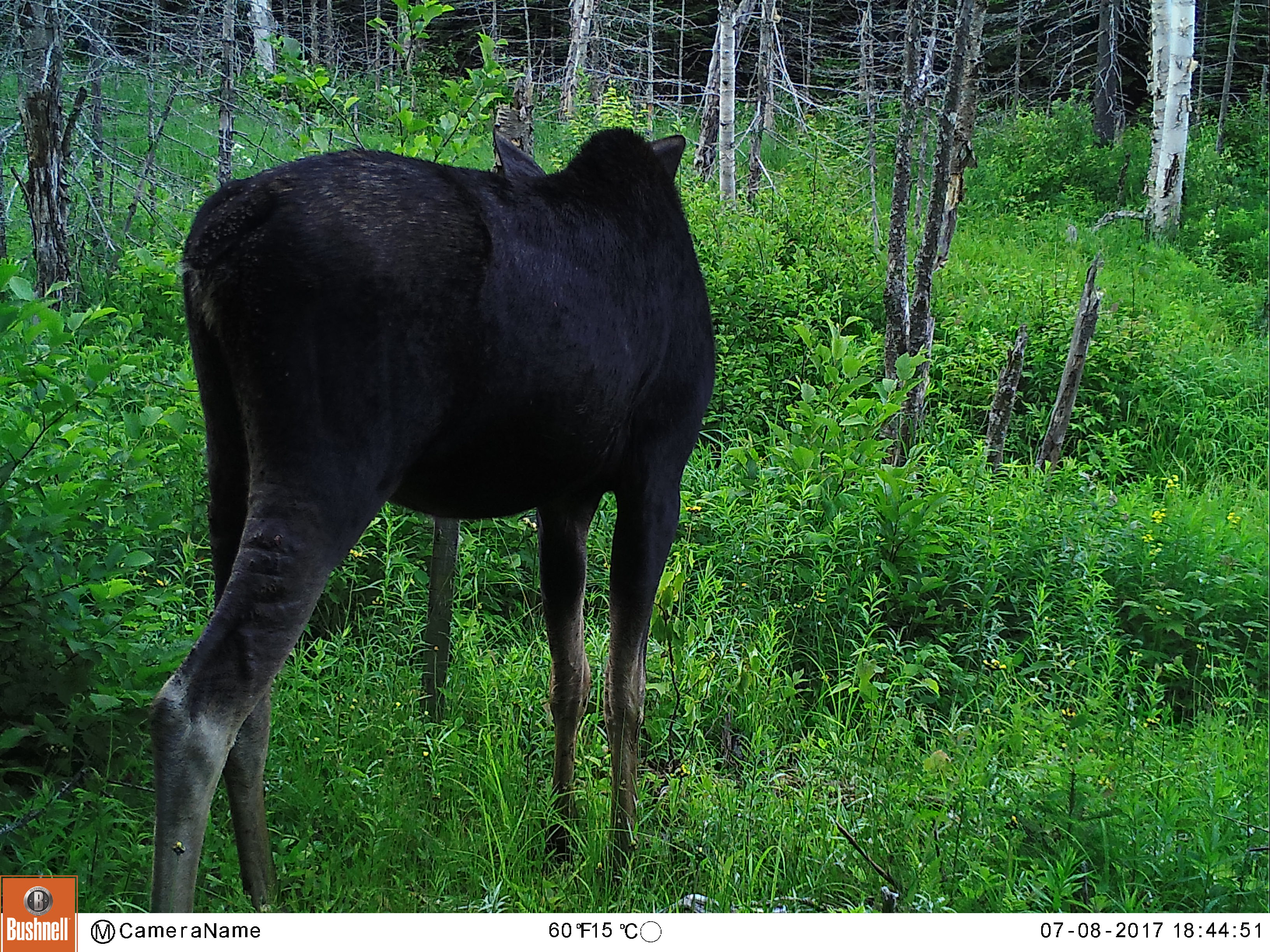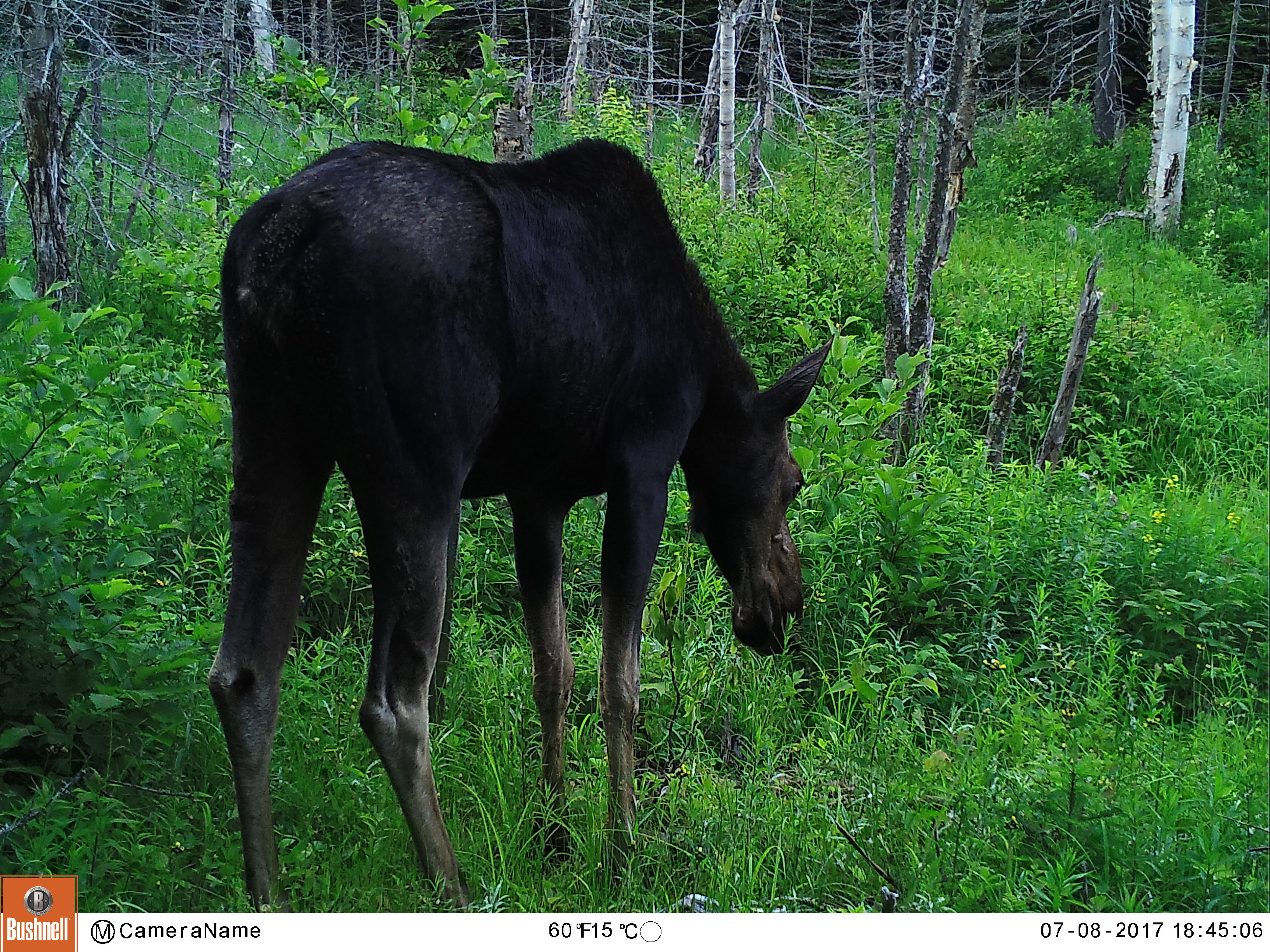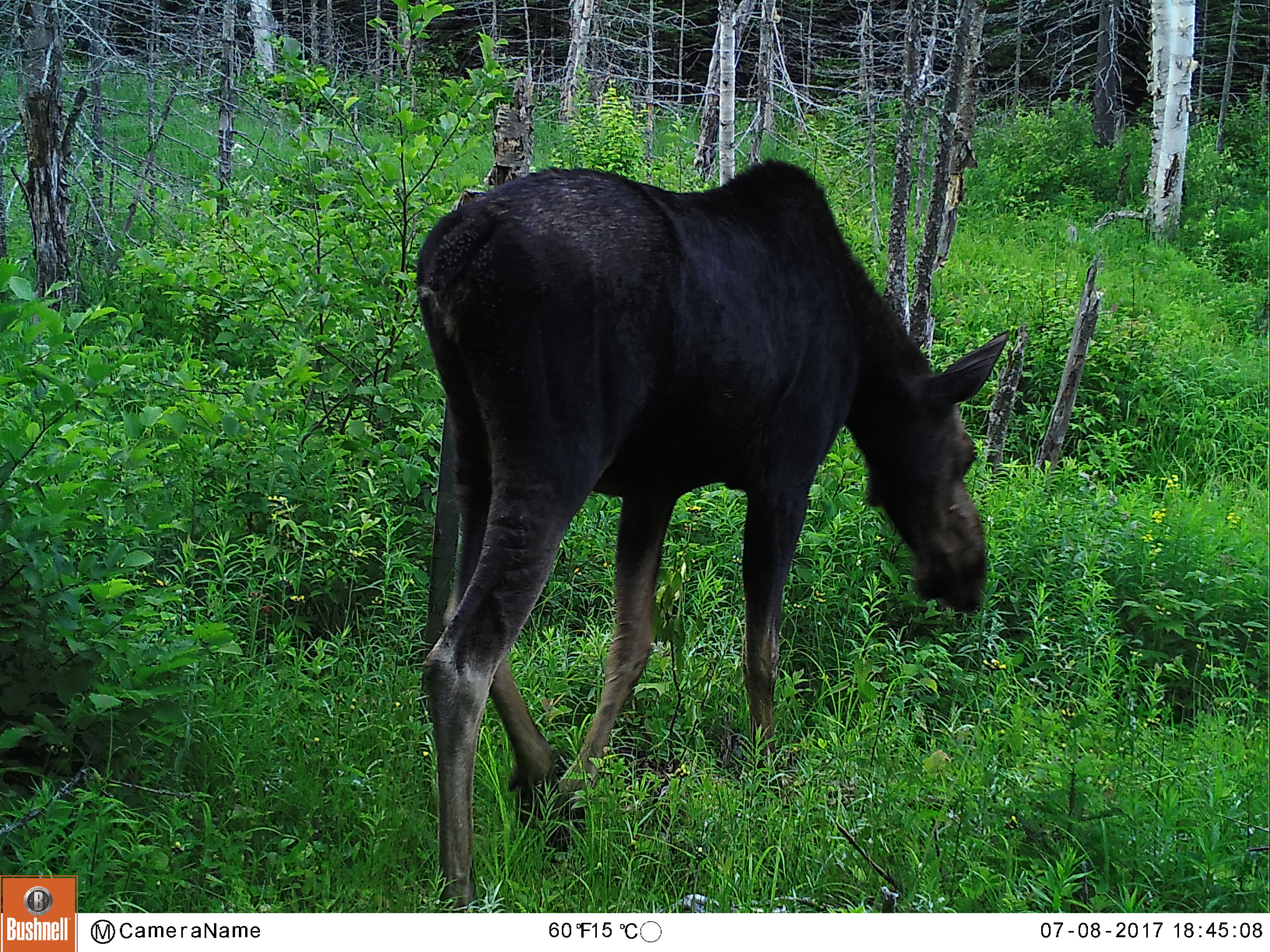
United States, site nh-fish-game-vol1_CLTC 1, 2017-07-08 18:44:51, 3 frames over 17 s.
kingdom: Animalia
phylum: Chordata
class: Mammalia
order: Artiodactyla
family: Cervidae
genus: Alces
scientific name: Alces alces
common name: moose